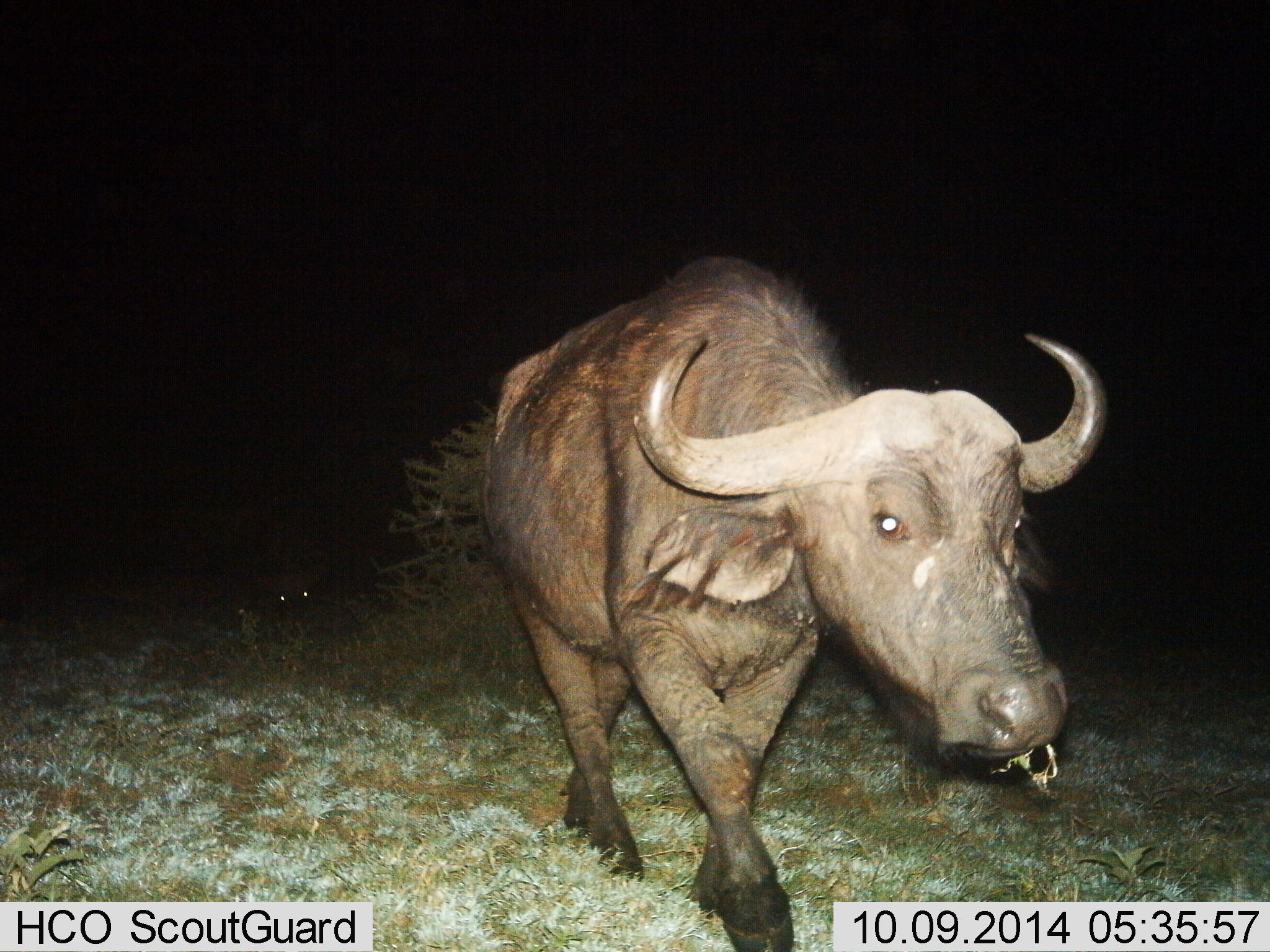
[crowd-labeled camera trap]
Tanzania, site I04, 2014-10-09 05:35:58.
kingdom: Animalia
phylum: Chordata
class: Mammalia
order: Artiodactyla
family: Bovidae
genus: Syncerus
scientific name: Syncerus caffer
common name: cape buffalo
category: buffalo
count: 1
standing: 27%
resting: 9%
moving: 64%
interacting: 0%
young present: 9%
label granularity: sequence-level